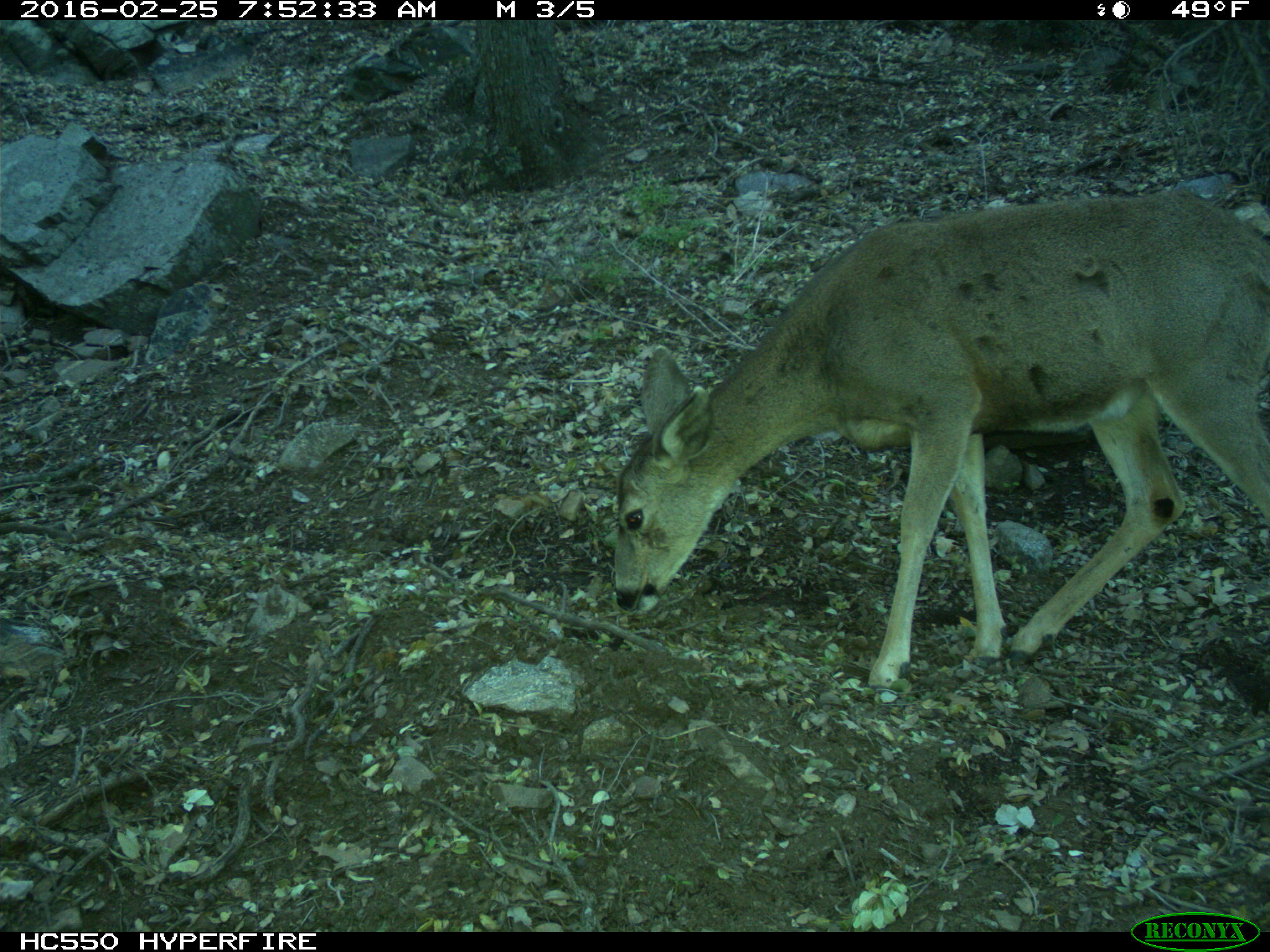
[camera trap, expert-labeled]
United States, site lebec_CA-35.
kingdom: Animalia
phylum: Chordata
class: Mammalia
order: Artiodactyla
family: Cervidae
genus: Odocoileus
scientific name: Odocoileus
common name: deer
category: unidentified deer